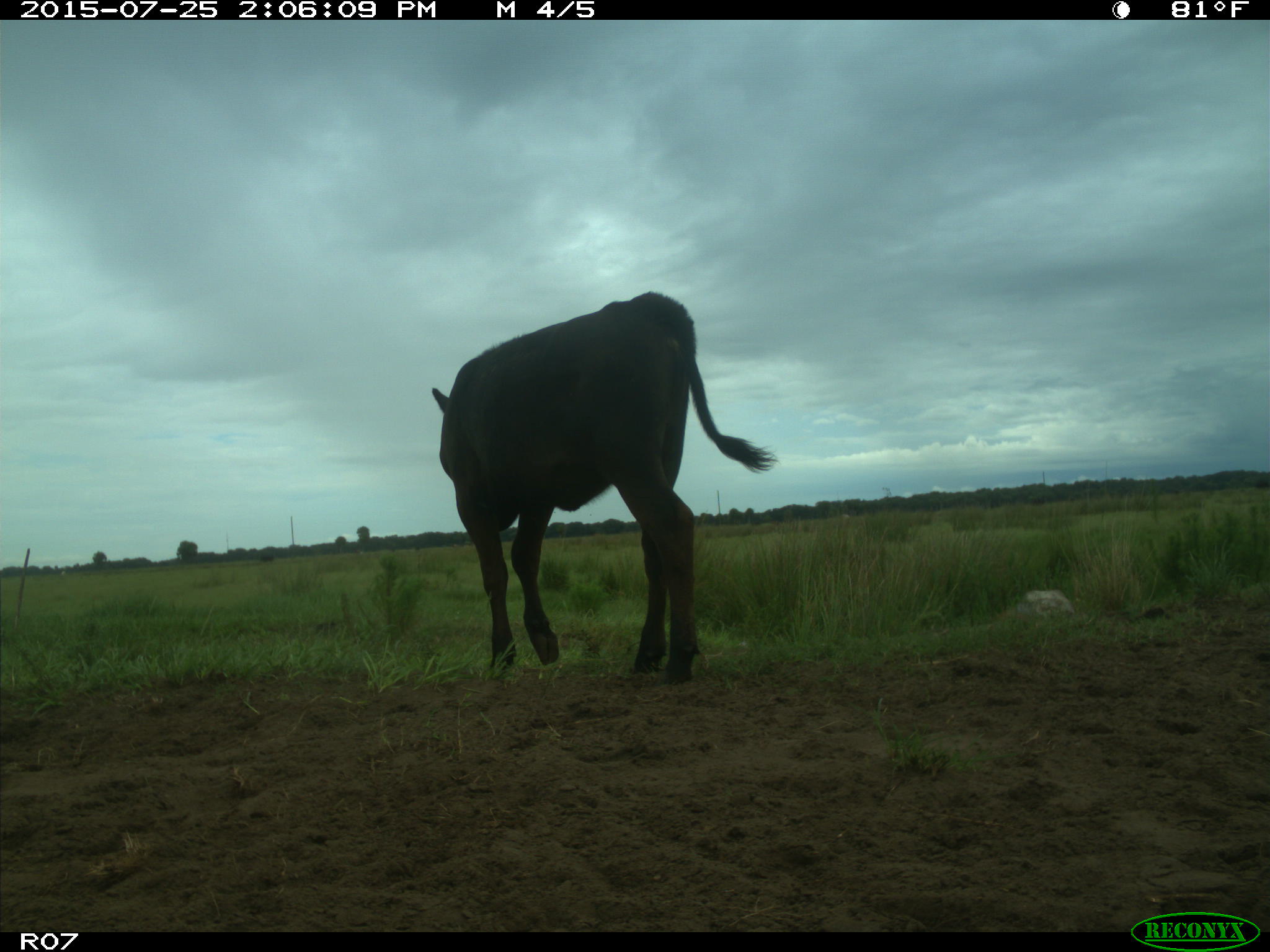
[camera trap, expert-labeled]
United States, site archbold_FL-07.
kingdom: Animalia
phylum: Chordata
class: Mammalia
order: Artiodactyla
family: Bovidae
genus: Bos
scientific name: Bos taurus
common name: domestic cow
Bos taurus (domestic cow).